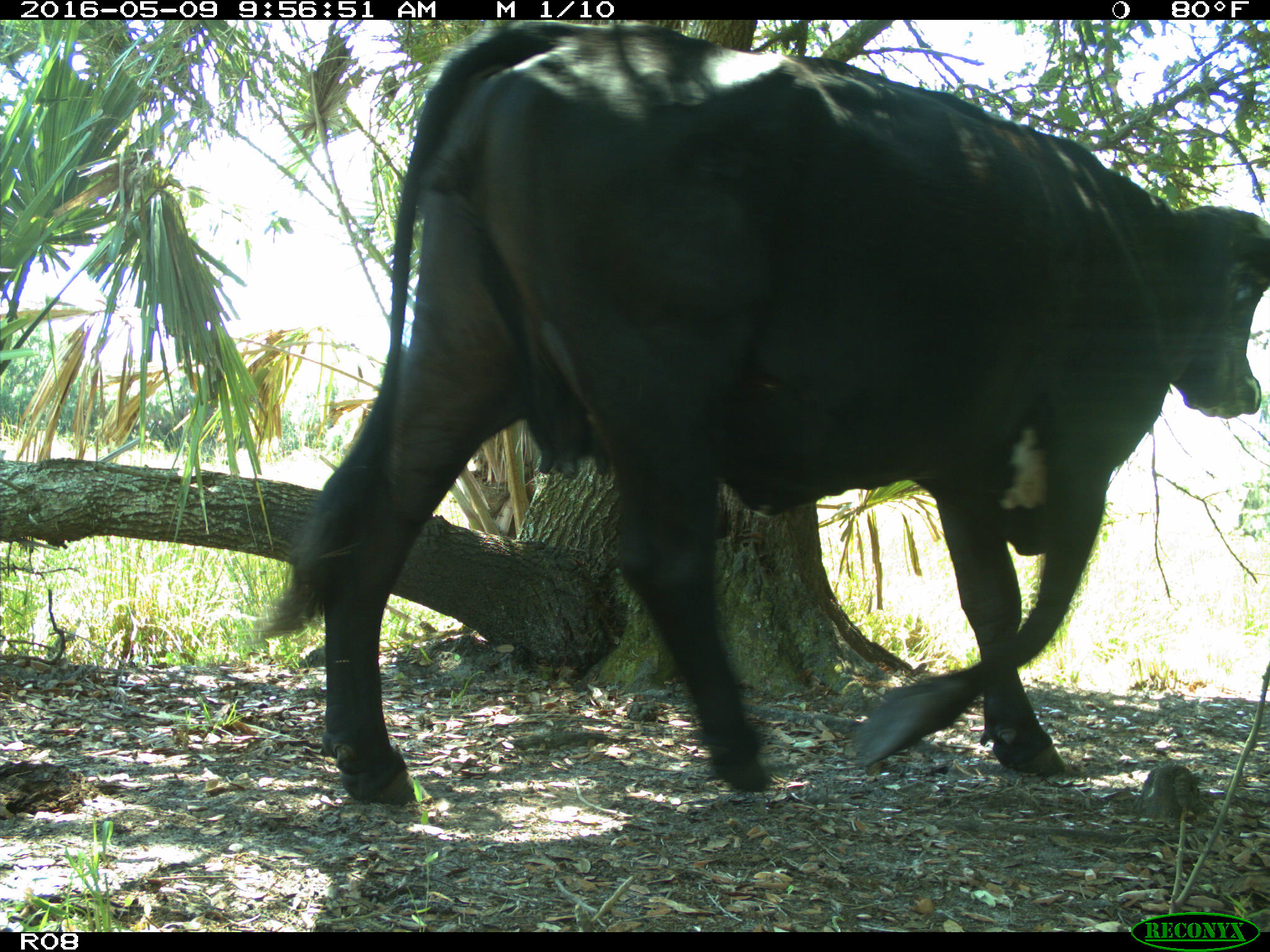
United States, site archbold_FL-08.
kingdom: Animalia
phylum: Chordata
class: Mammalia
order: Artiodactyla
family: Bovidae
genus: Bos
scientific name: Bos taurus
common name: domestic cow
Bos taurus (domestic cow).